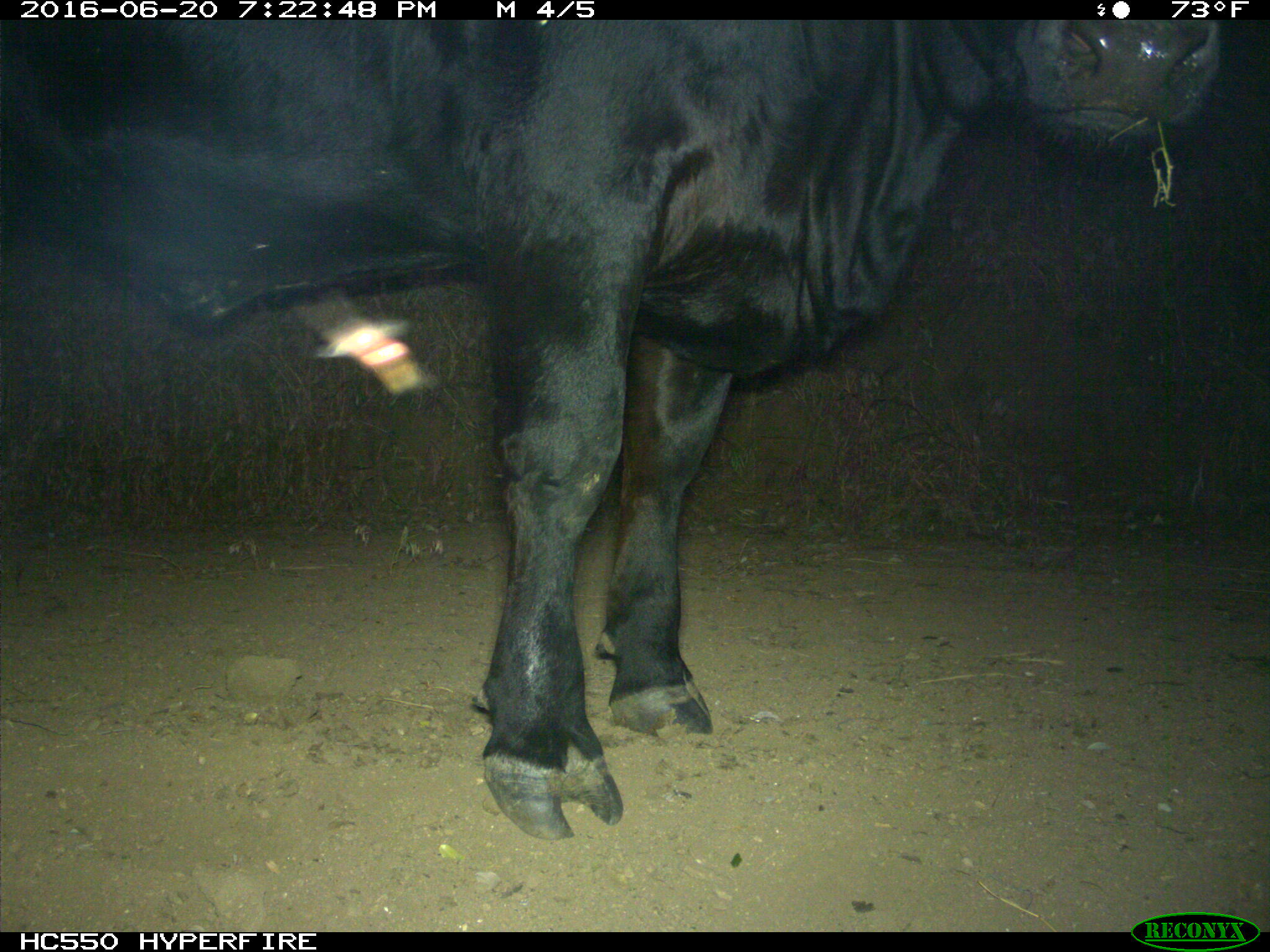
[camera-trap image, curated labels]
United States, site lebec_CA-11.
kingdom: Animalia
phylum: Chordata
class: Mammalia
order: Artiodactyla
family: Bovidae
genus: Bos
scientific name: Bos taurus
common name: domestic cow